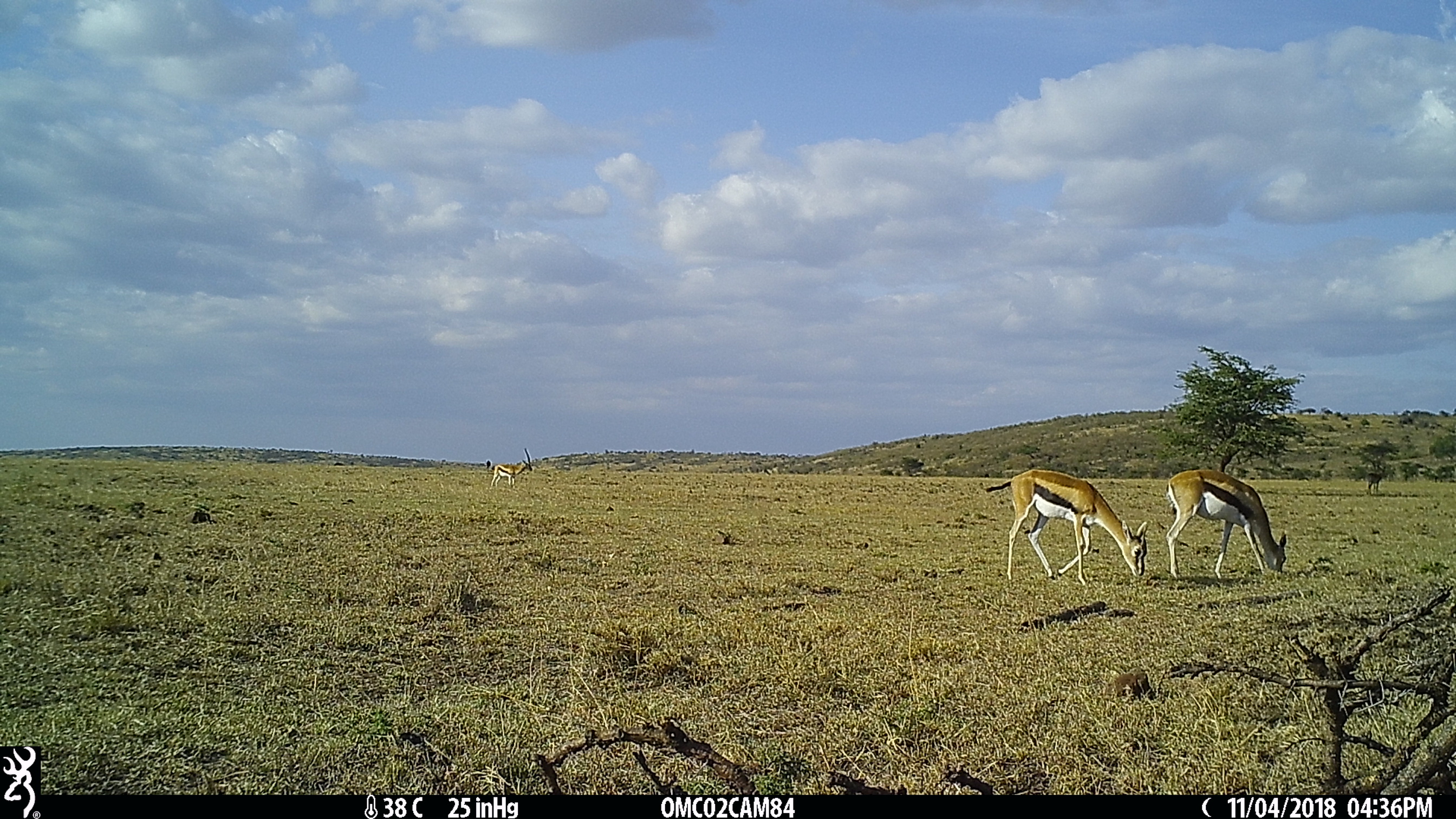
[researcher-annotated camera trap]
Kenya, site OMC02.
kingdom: Animalia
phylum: Chordata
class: Mammalia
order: Artiodactyla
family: Bovidae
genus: Eudorcas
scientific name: Eudorcas thomsonii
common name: thomon's gazelle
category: gazelle thomsons